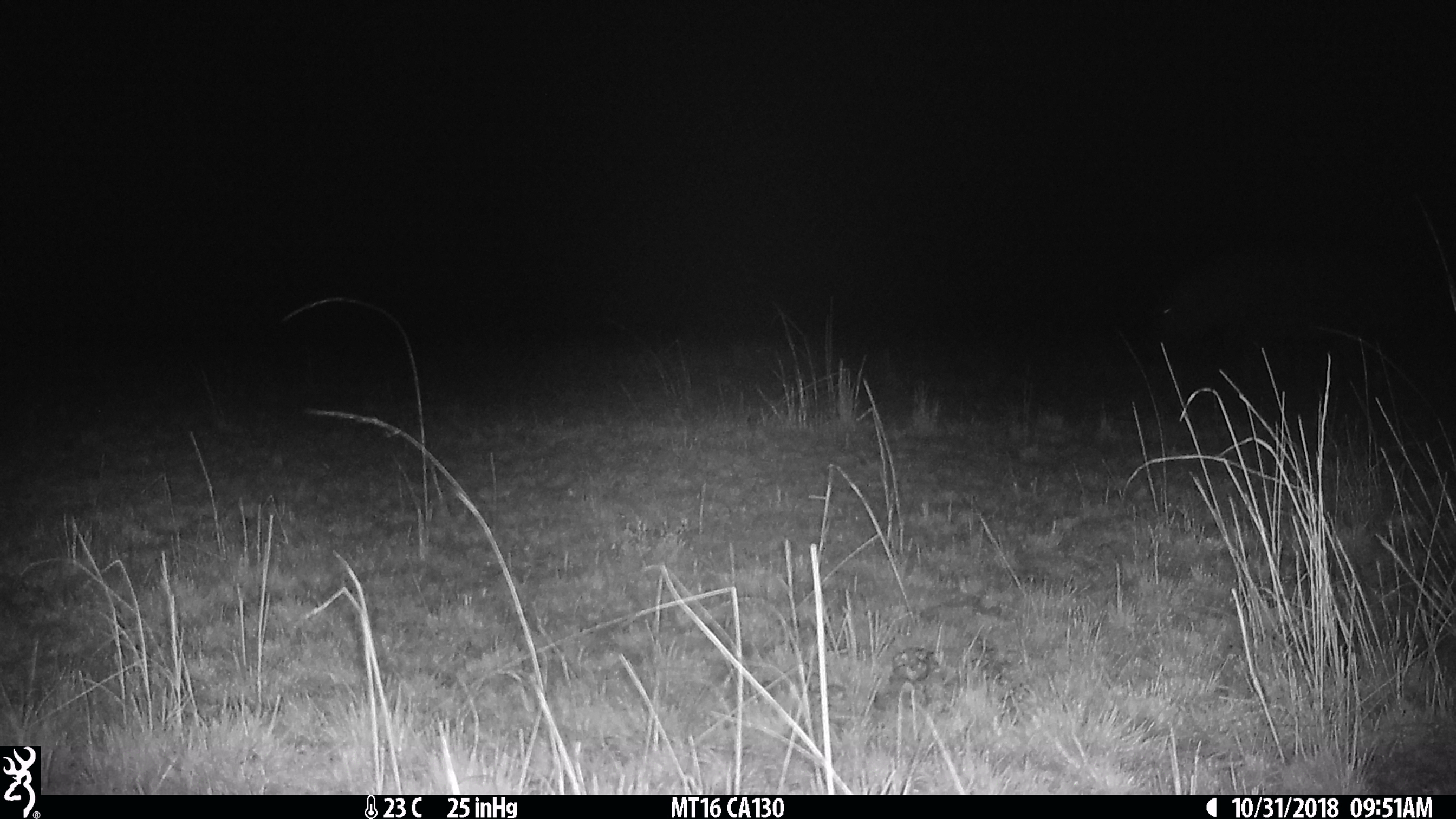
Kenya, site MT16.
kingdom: Animalia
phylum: Chordata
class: Mammalia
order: Artiodactyla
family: Hippopotamidae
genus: Hippopotamus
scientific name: Hippopotamus amphibius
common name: hippopotamus